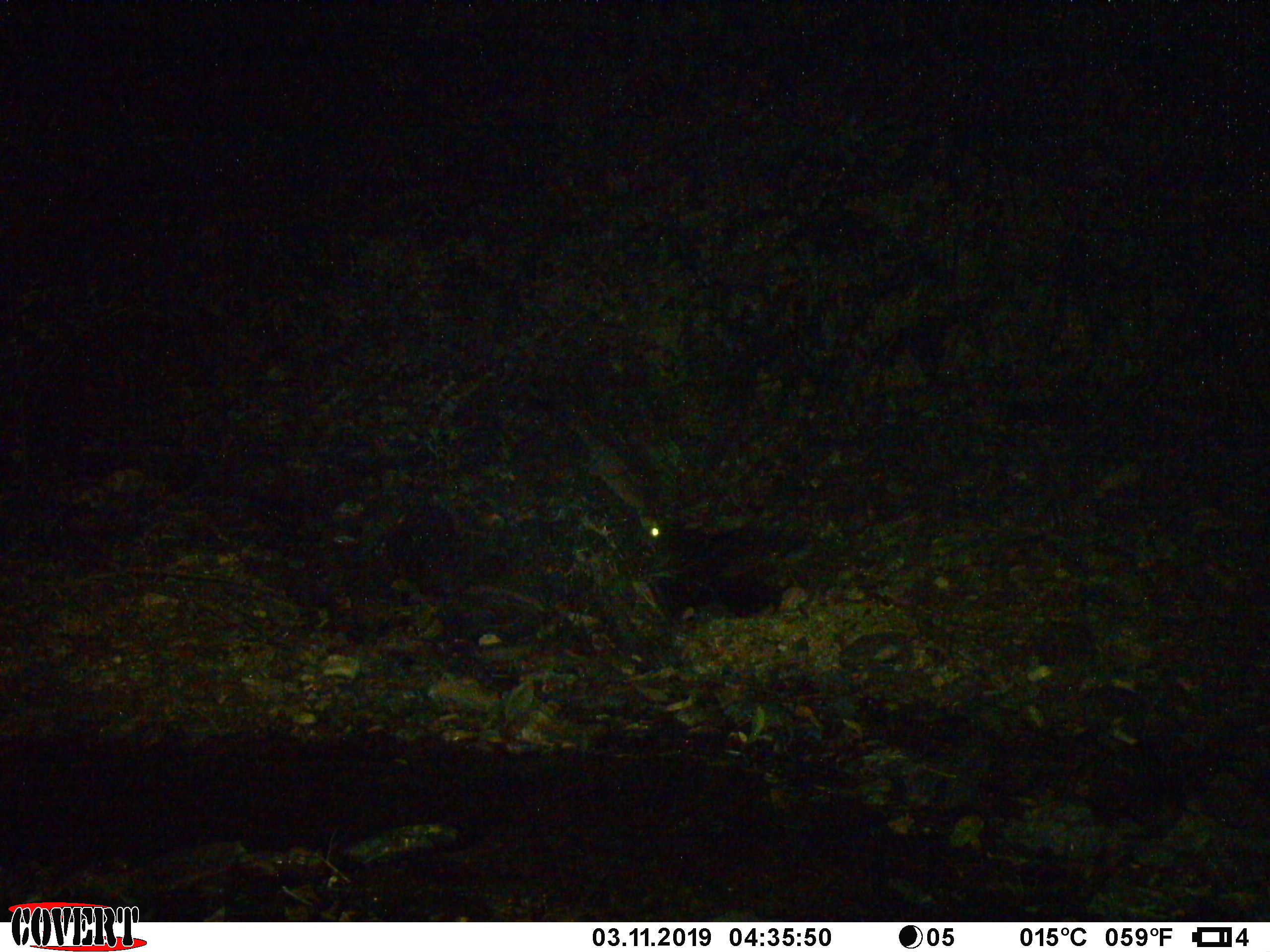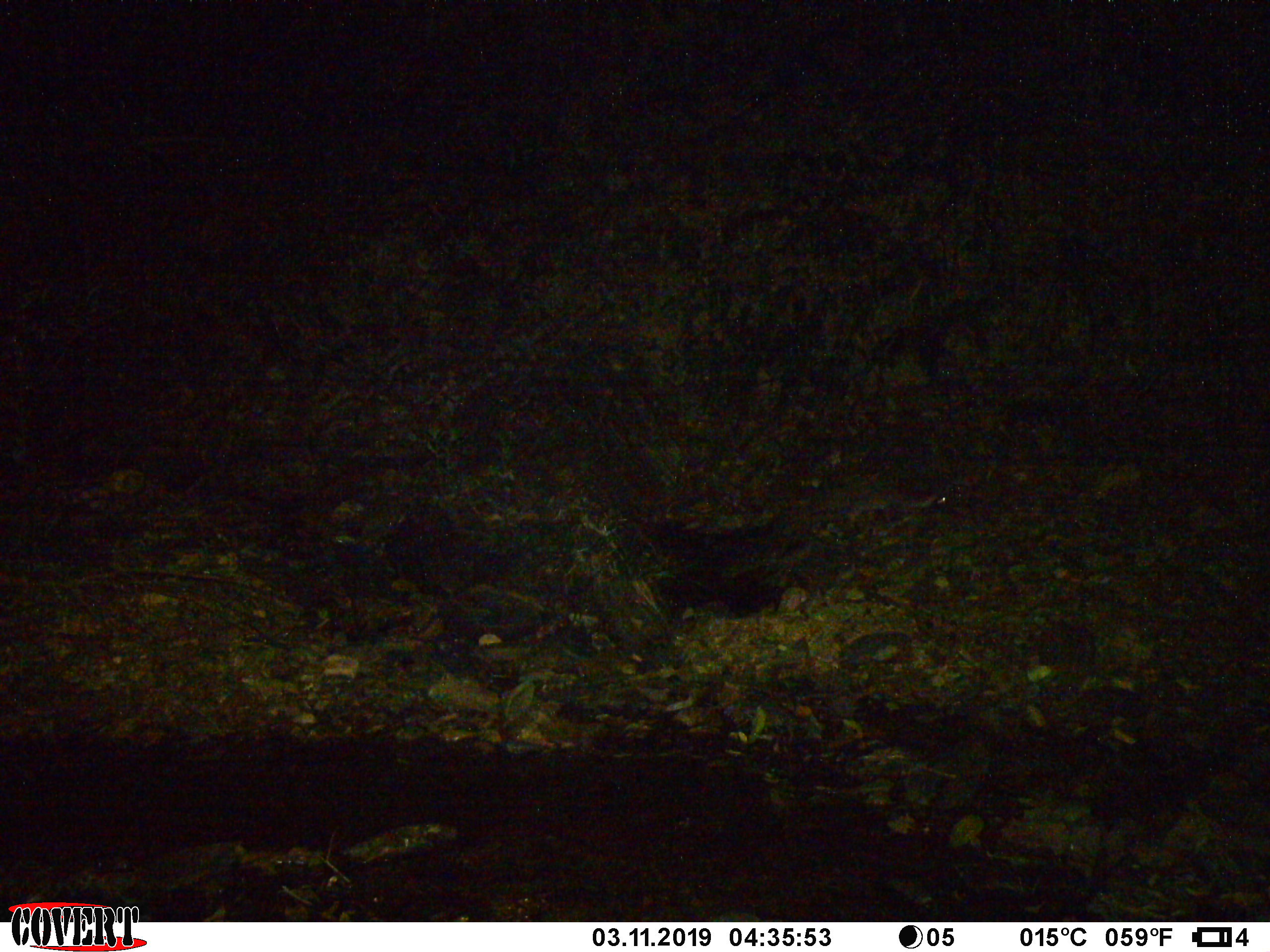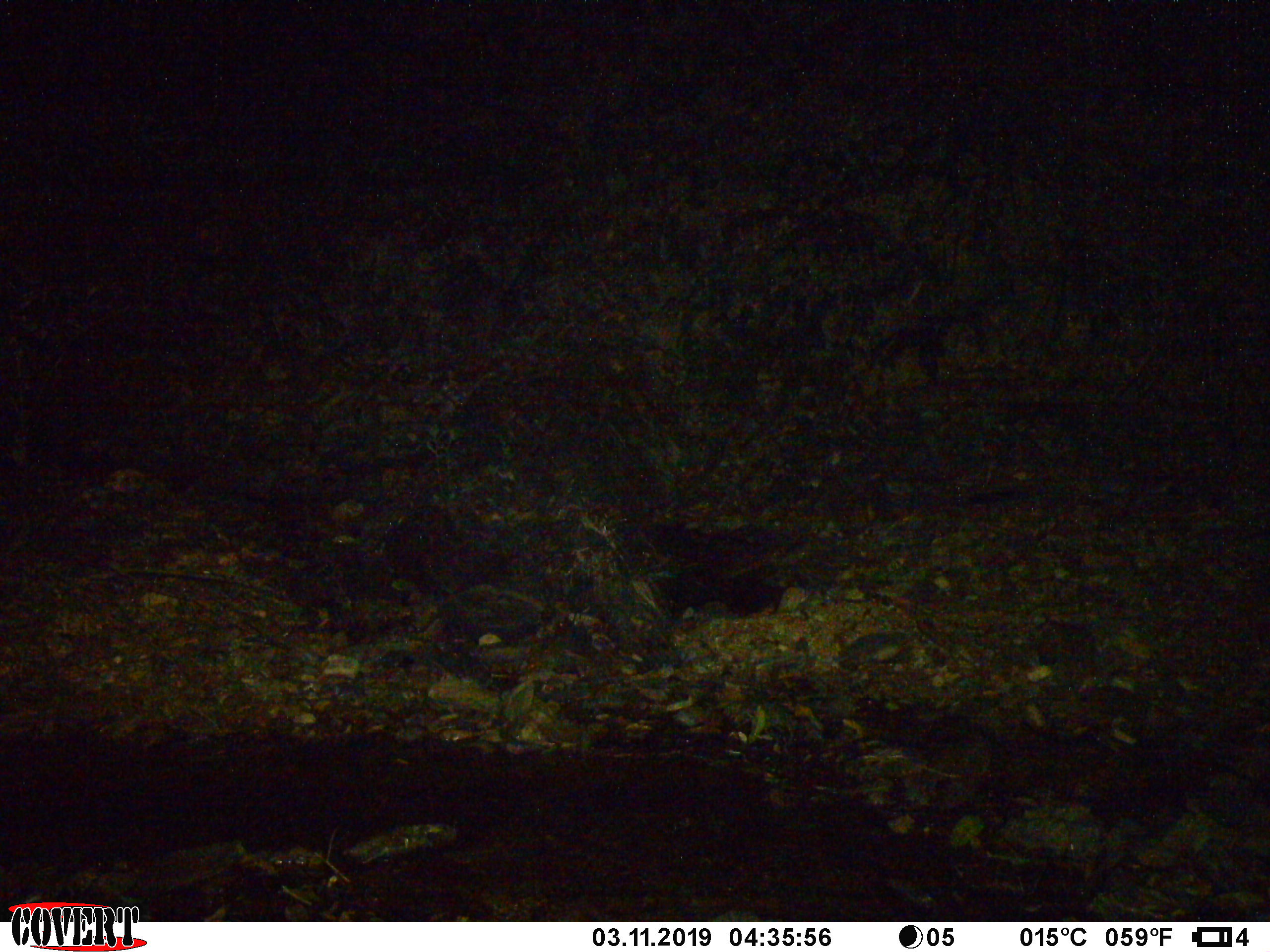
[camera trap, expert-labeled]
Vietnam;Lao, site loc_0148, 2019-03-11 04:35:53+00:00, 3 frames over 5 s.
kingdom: Animalia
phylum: Chordata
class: Mammalia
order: Carnivora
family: Viverridae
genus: Paguma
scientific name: Paguma larvata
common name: masked palm civet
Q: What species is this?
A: Masked palm civet (Paguma larvata).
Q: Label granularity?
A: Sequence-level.